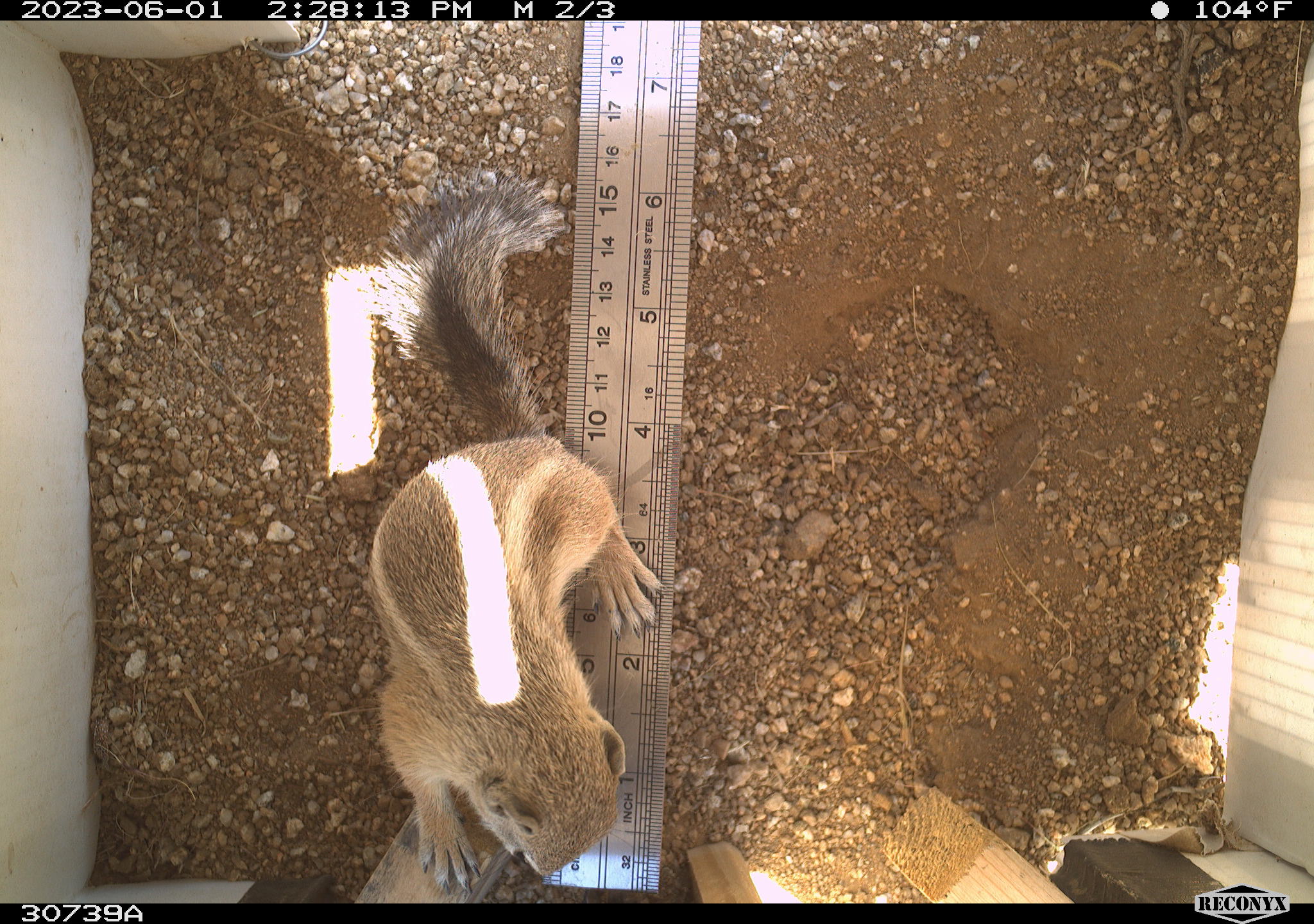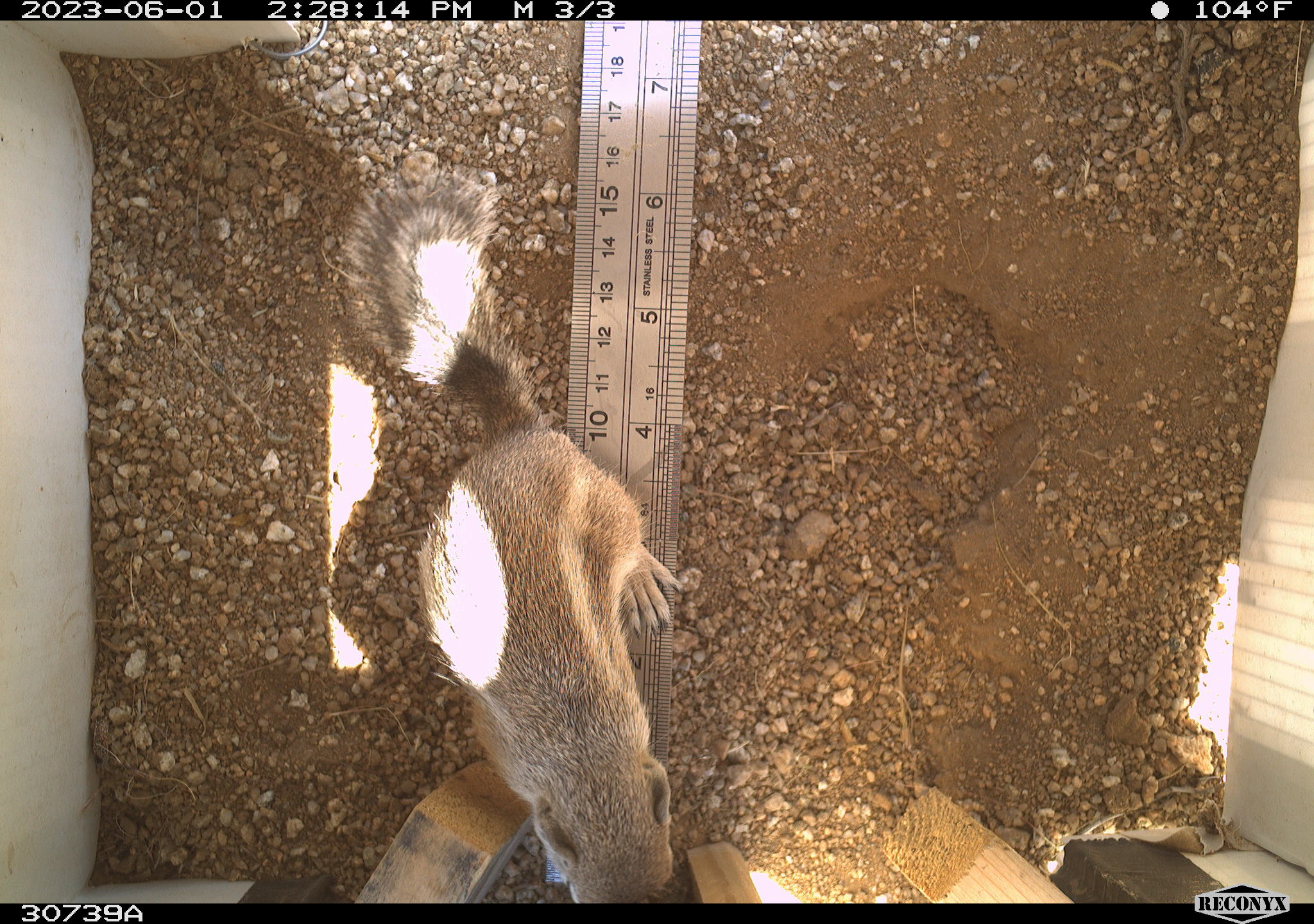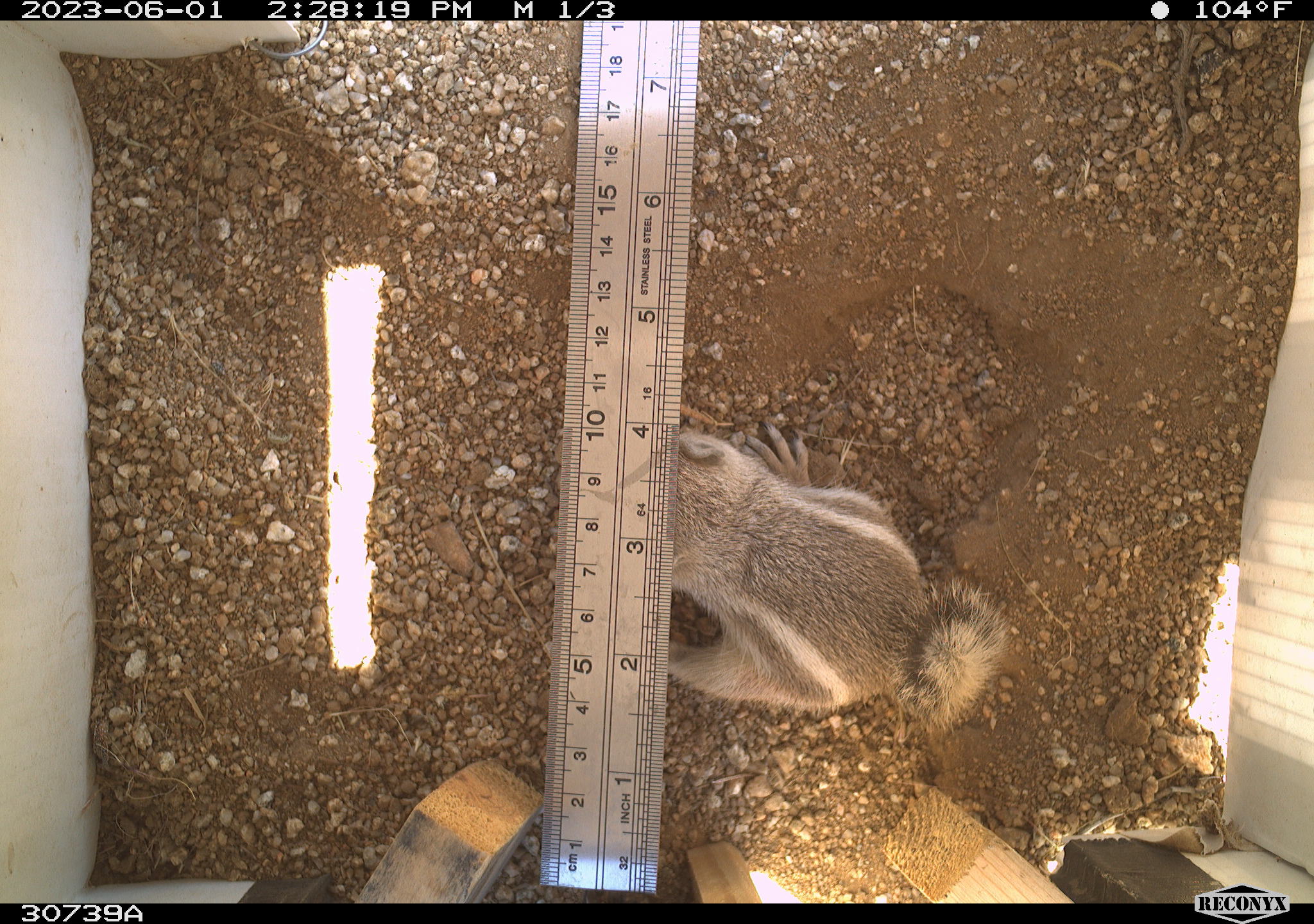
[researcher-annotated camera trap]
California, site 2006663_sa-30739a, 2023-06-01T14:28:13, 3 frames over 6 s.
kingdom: Animalia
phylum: Chordata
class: Mammalia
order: Rodentia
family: Sciuridae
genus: Ammospermophilus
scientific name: Ammospermophilus leucurus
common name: white-tailed antelope squirrel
White-tailed antelope squirrel (Ammospermophilus leucurus).